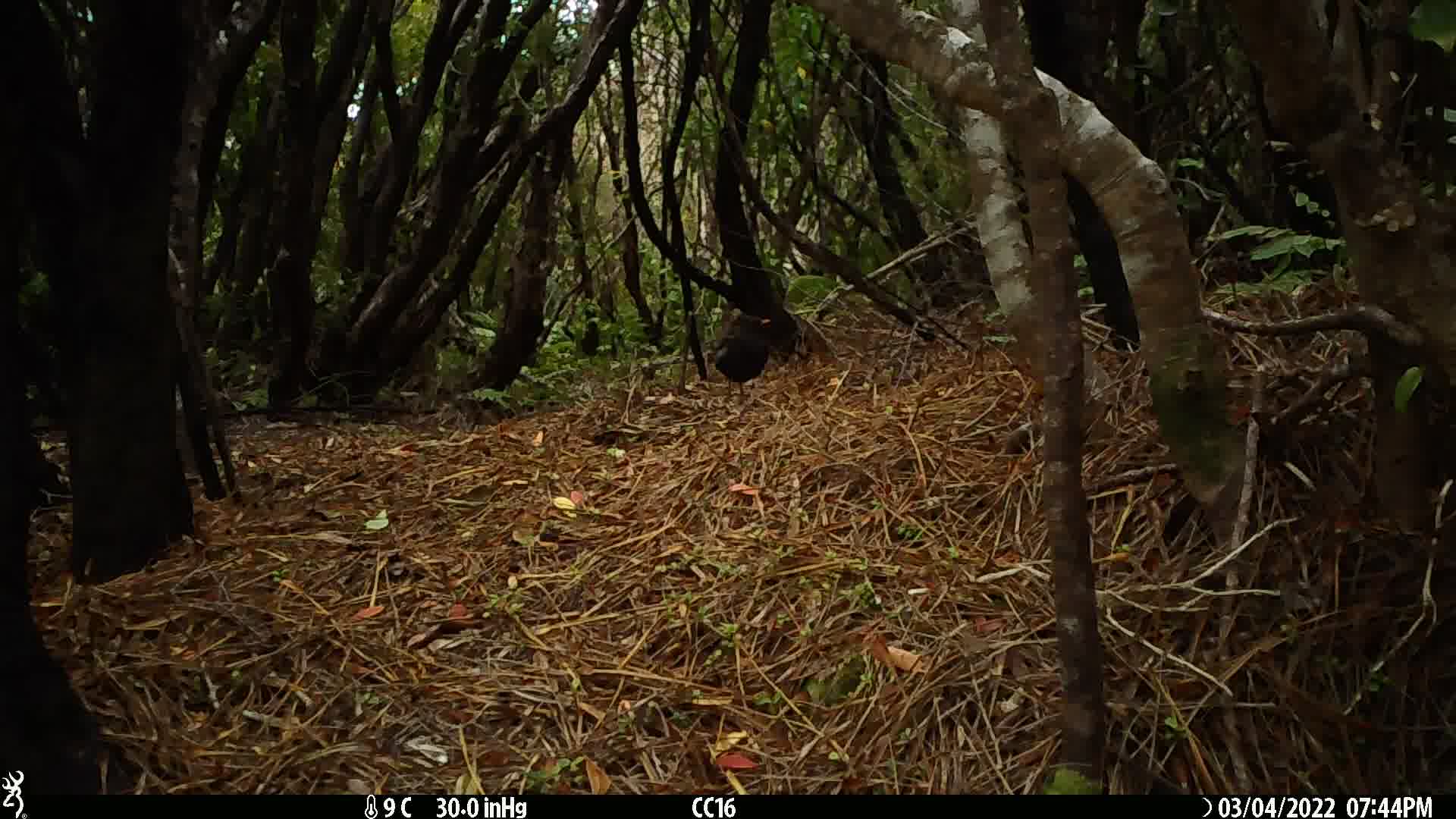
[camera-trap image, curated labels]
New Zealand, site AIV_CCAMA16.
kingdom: Animalia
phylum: Chordata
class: Aves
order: Passeriformes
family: Turdidae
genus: Turdus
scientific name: Turdus merula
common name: eurasian blackbird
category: blackbird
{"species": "blackbird (eurasian blackbird) (Turdus merula)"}